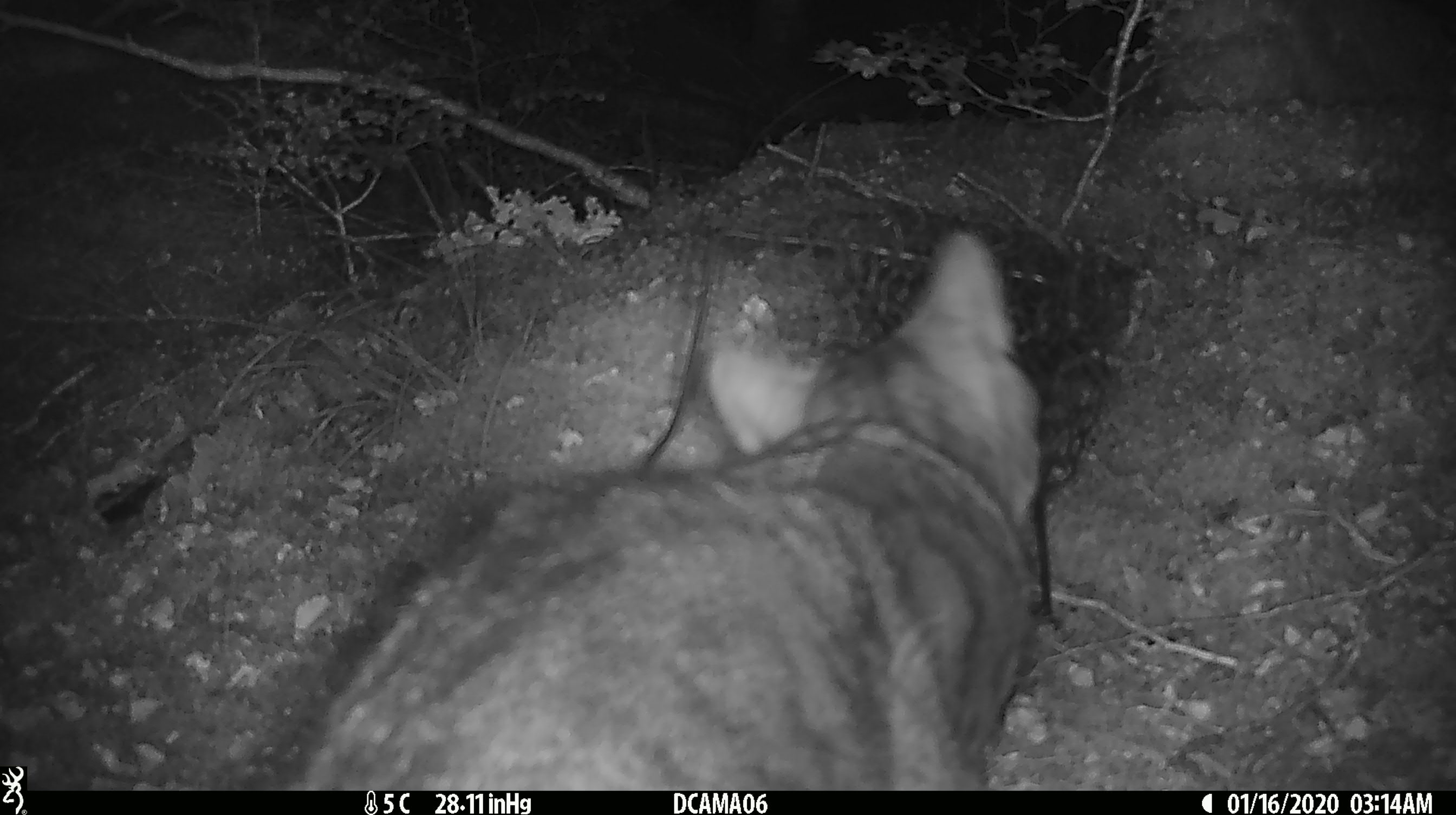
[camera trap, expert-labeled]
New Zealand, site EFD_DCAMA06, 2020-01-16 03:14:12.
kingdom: Animalia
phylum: Chordata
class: Mammalia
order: Carnivora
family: Felidae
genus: Felis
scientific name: Felis catus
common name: domestic cat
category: cat